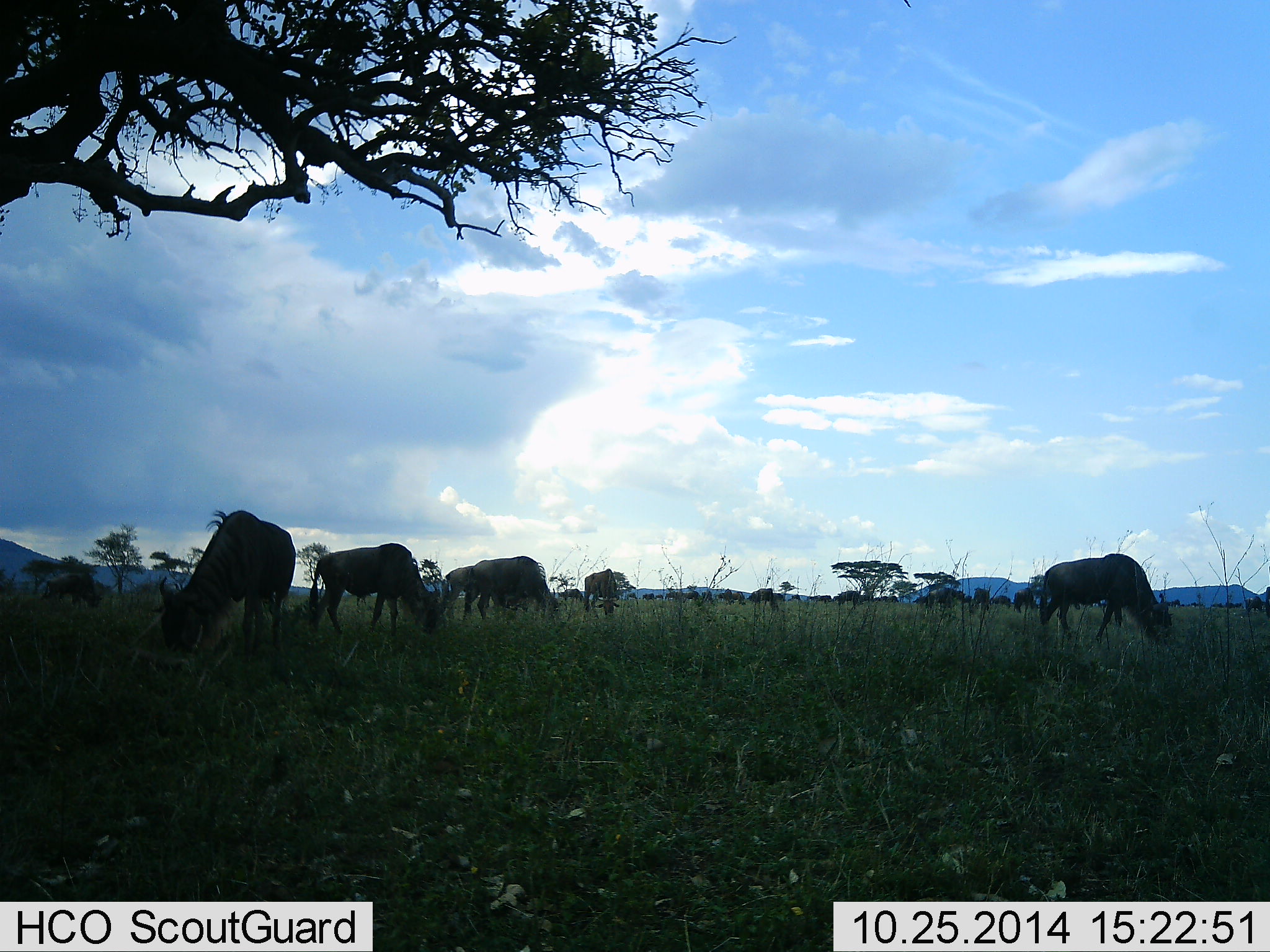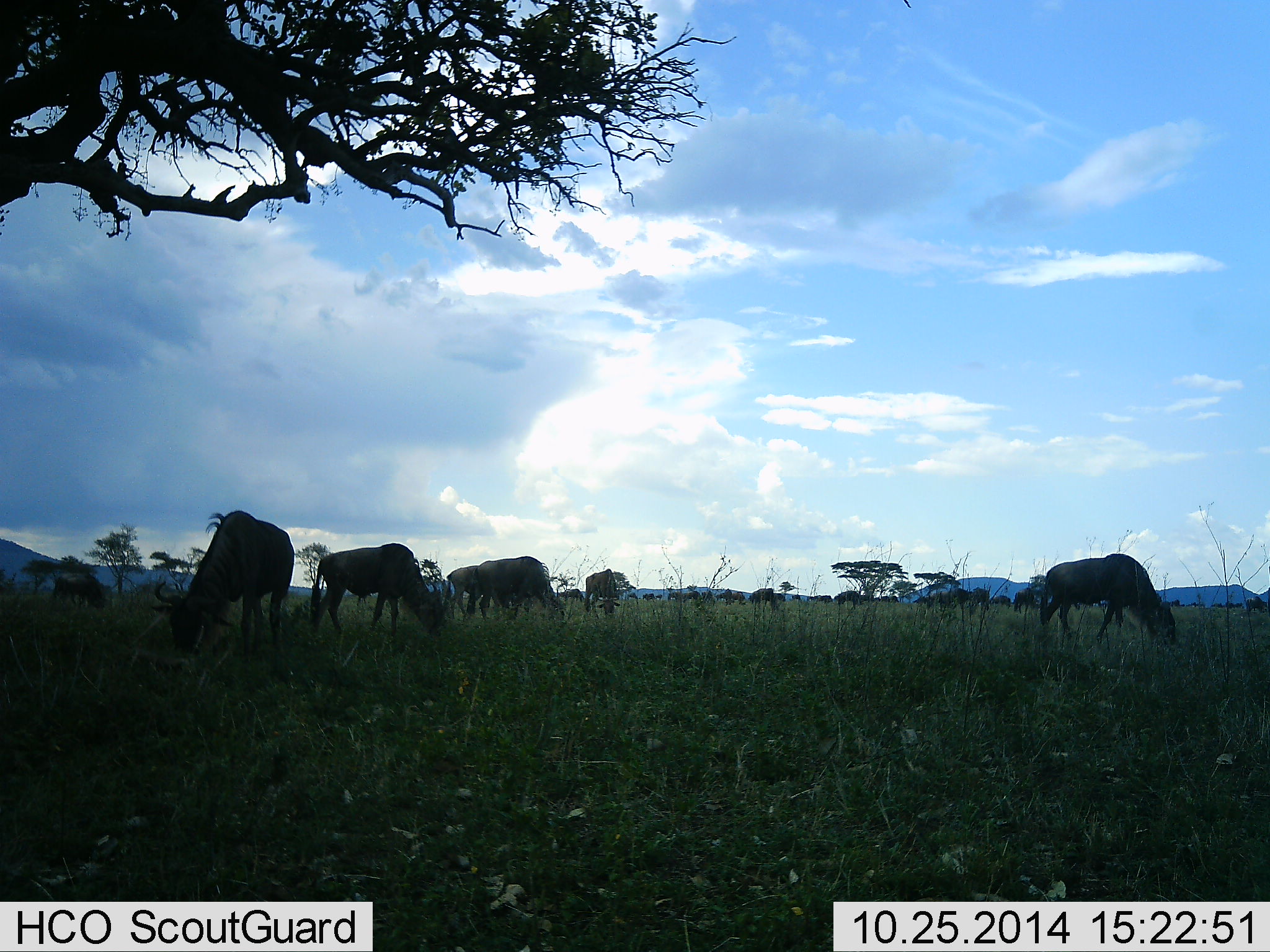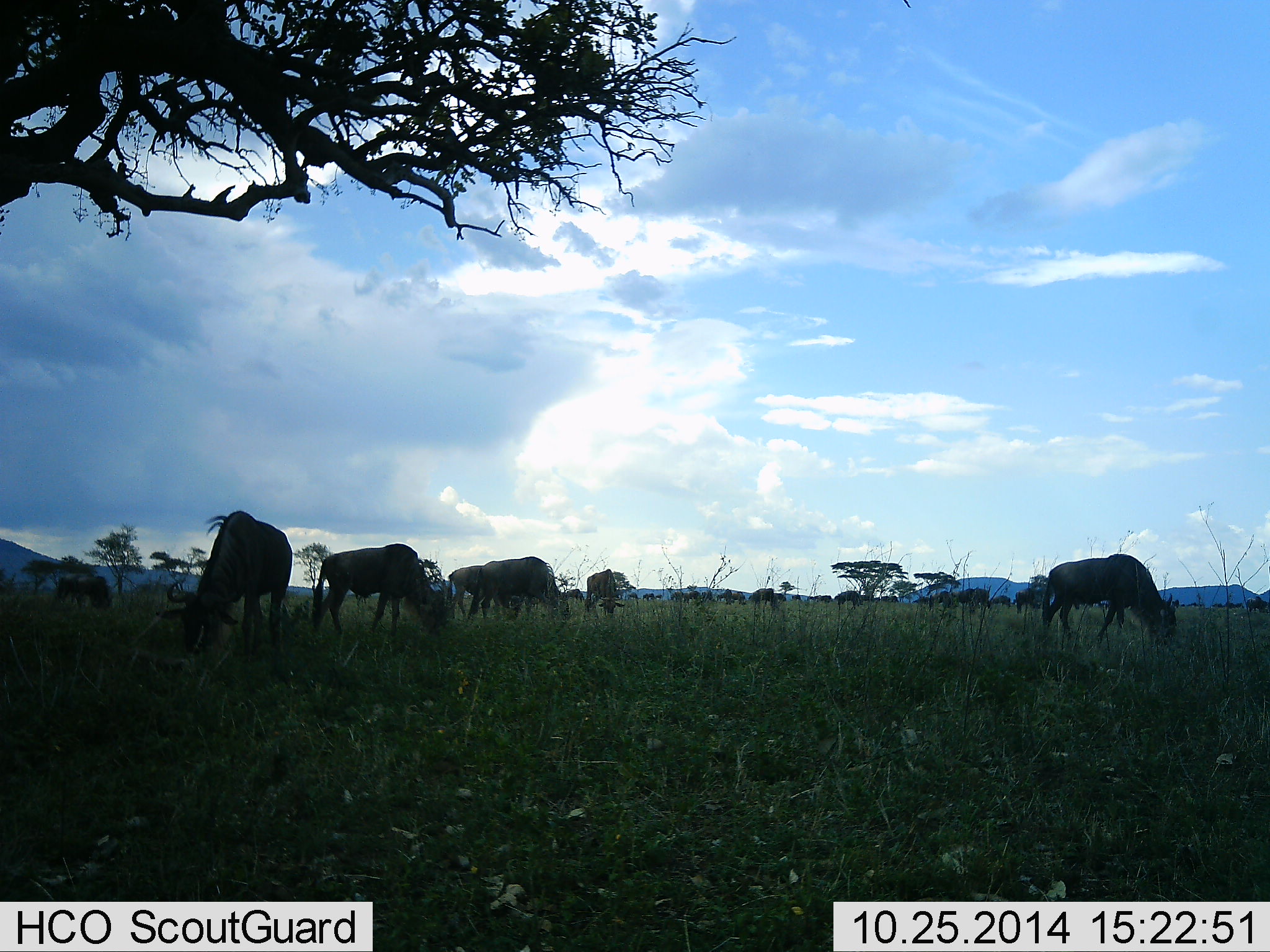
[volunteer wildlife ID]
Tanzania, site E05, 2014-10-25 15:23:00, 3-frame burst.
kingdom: Animalia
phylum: Chordata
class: Mammalia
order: Artiodactyla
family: Bovidae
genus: Connochaetes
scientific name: Connochaetes taurinus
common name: blue wildebeest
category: wildebeest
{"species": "wildebeest (blue wildebeest) (Connochaetes taurinus)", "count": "11-50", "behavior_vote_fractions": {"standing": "10%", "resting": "0%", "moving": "20%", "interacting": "0%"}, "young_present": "0%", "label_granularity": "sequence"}